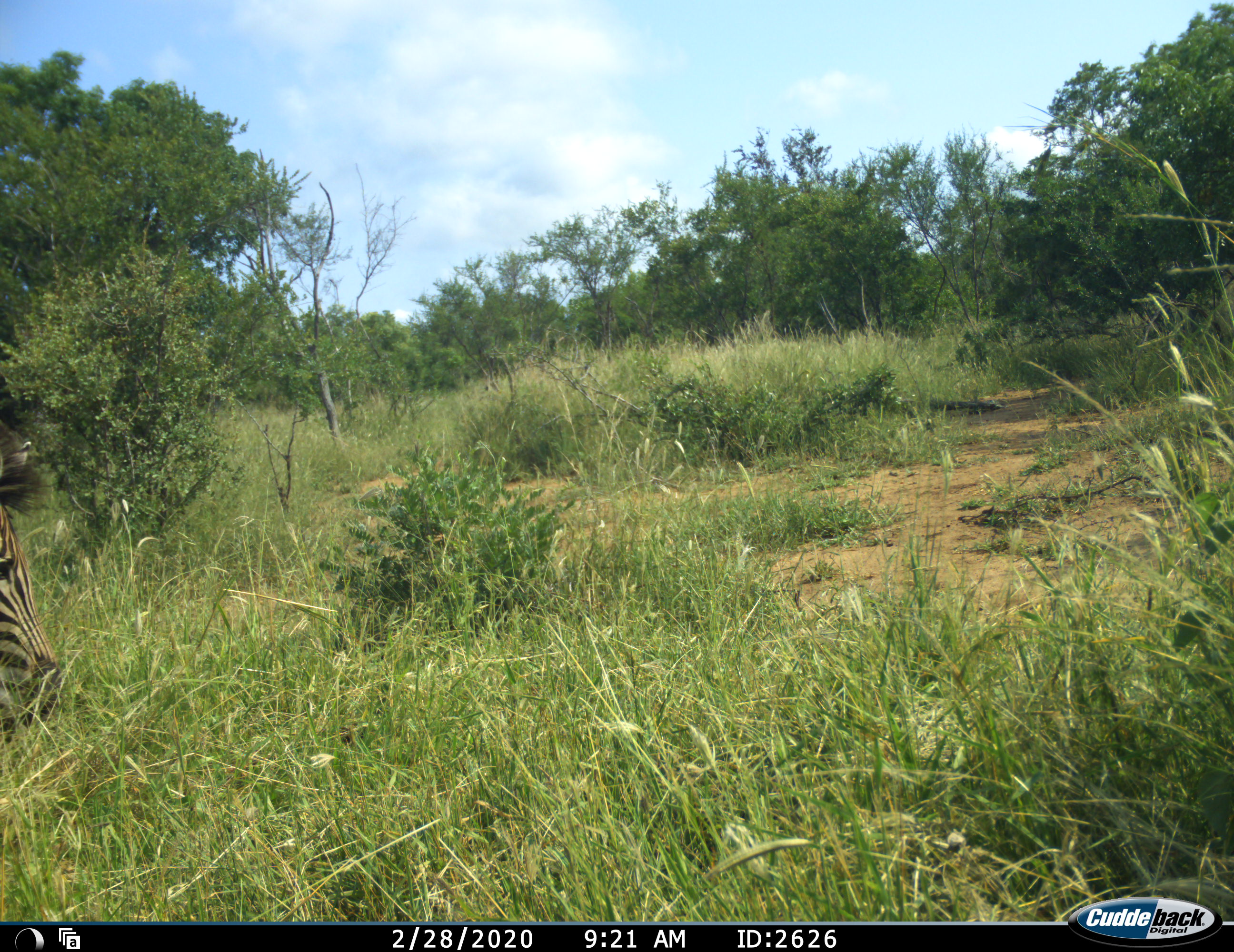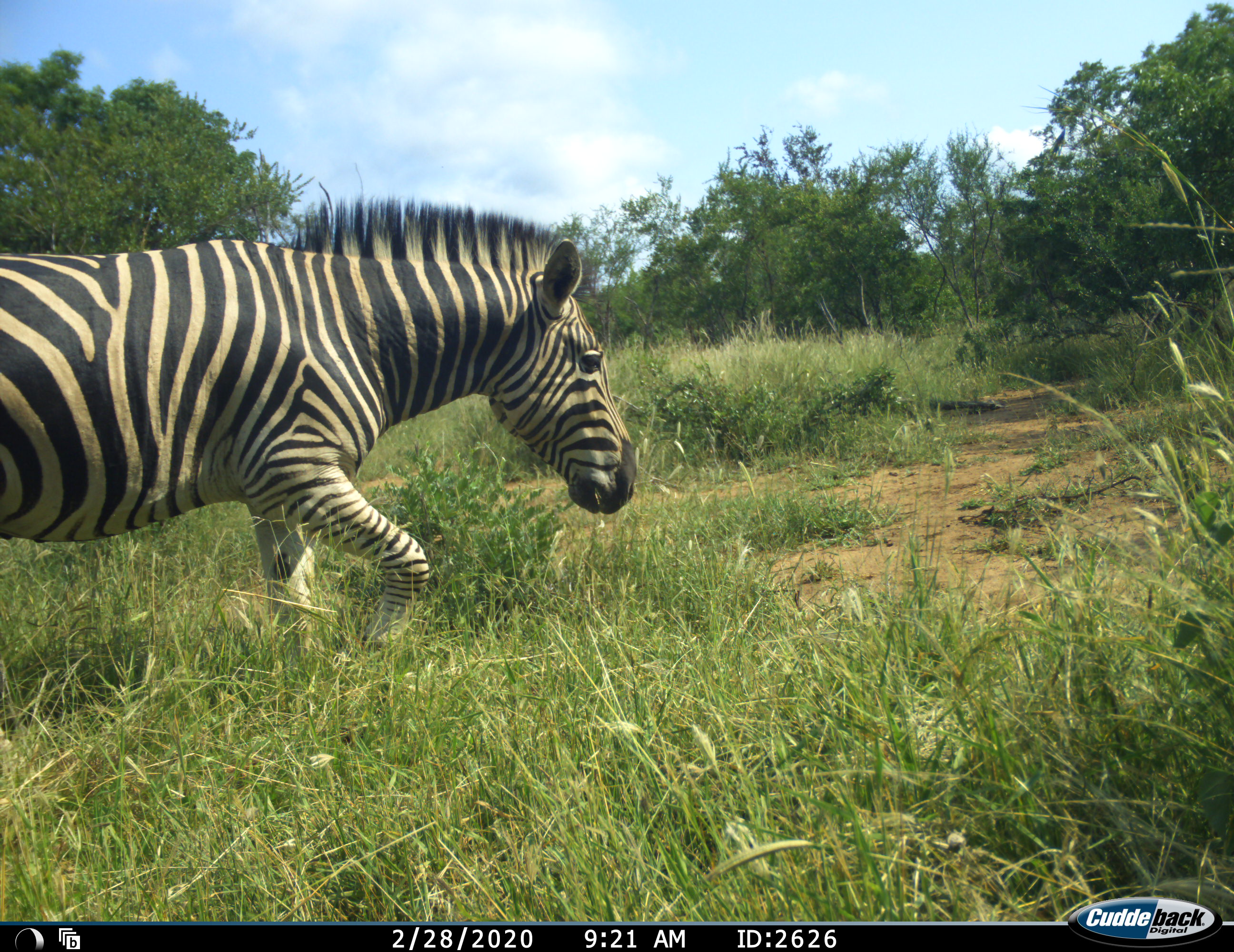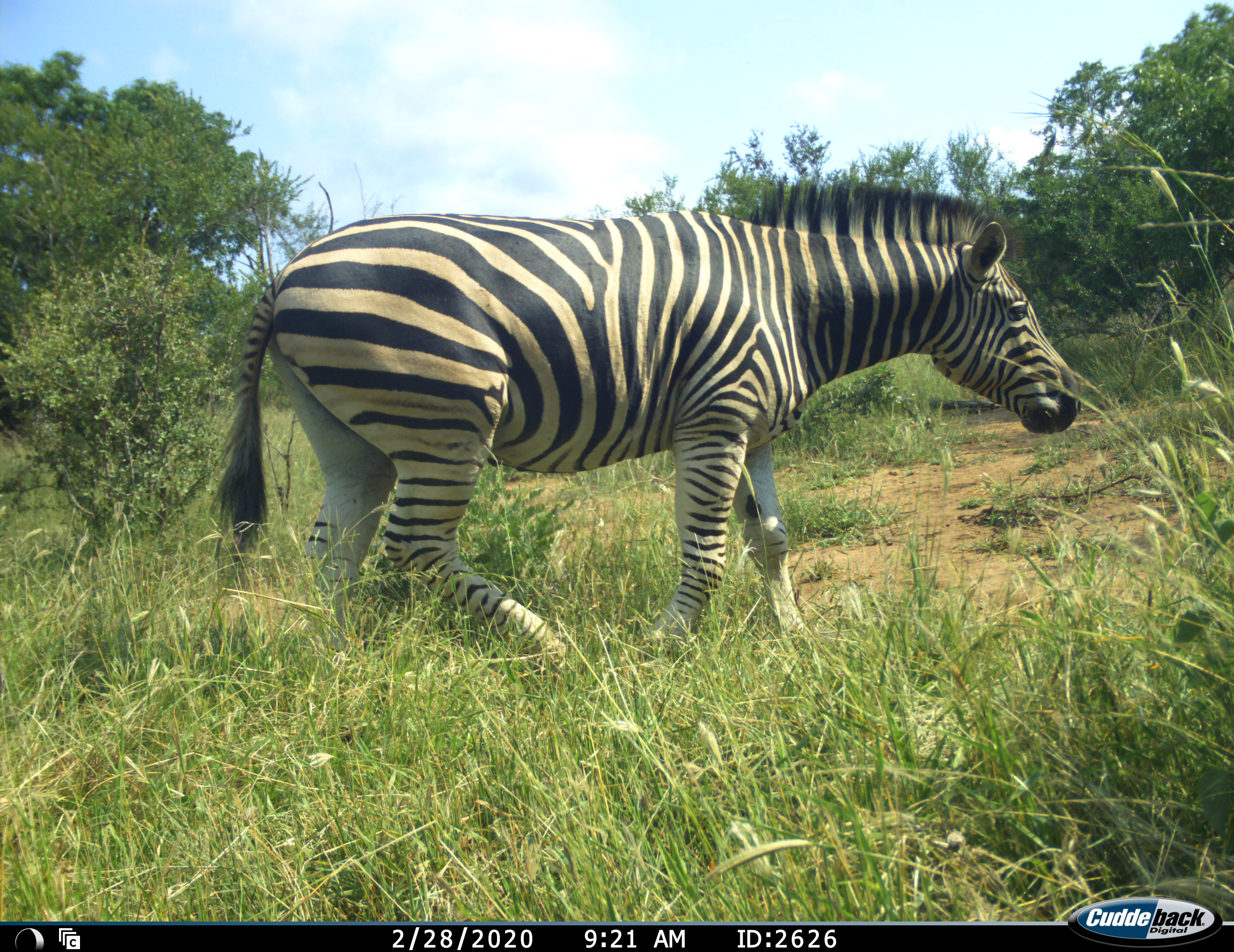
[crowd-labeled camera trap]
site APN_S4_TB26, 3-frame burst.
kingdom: Animalia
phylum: Chordata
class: Mammalia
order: Perissodactyla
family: Equidae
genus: Equus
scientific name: Equus quagga burchellii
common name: burchell's zebra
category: zebraburchells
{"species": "zebraburchells (burchell's zebra) (Equus quagga burchellii)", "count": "1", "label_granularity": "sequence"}